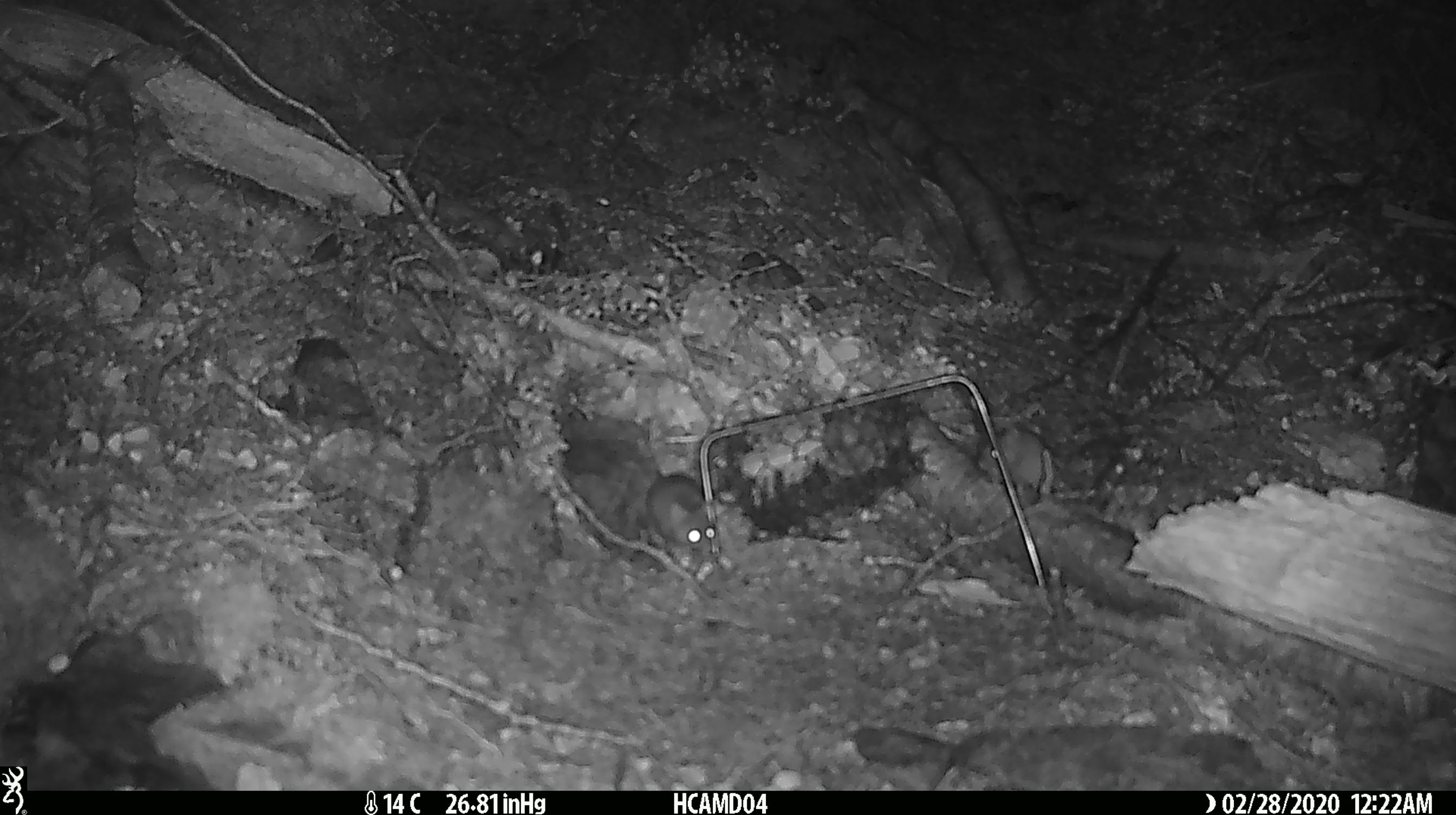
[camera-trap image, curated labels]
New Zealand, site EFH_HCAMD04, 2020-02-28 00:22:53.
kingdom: Animalia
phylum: Chordata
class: Mammalia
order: Rodentia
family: Muridae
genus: Mus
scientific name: Mus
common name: mouse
Mouse (Mus).